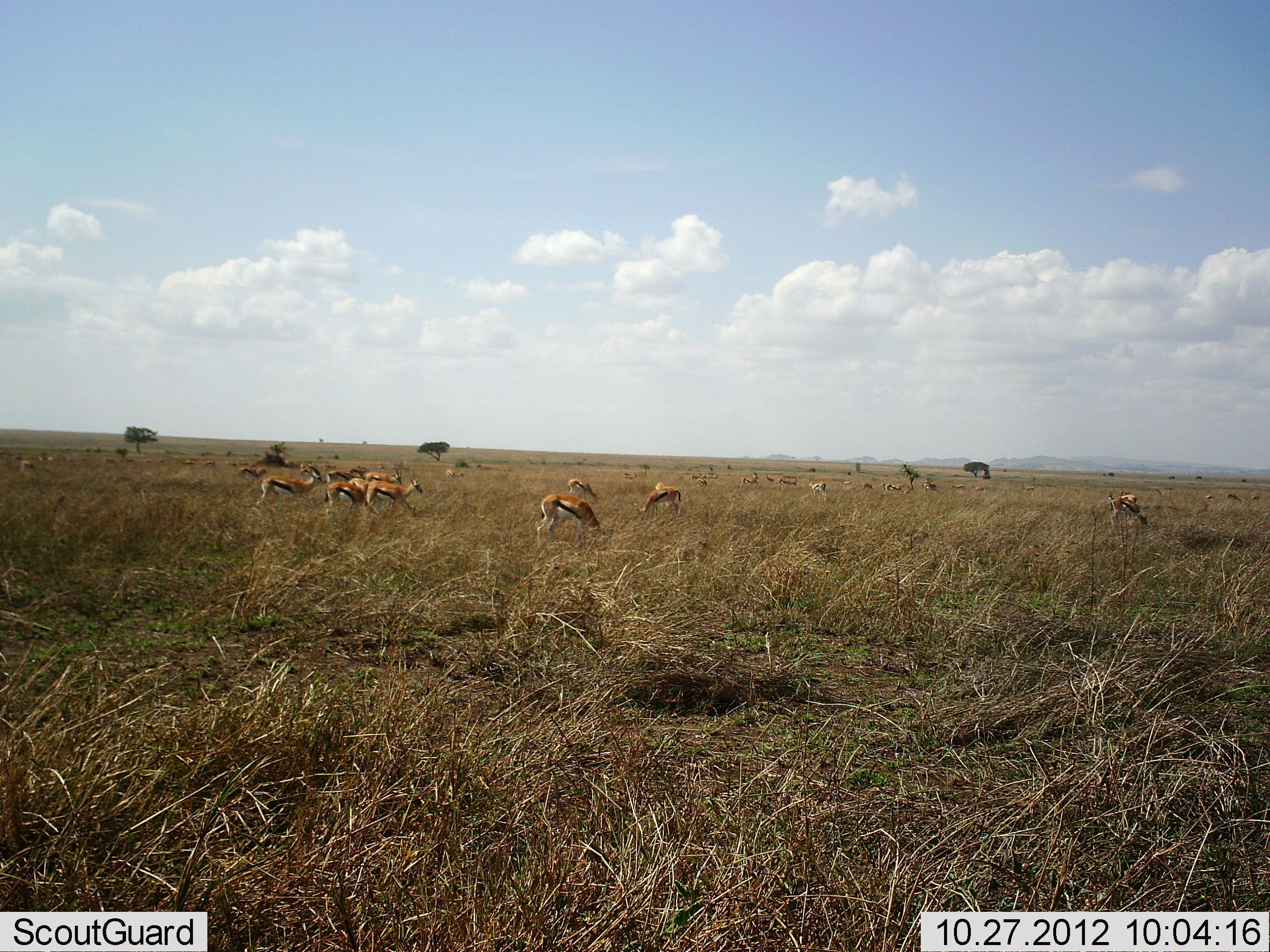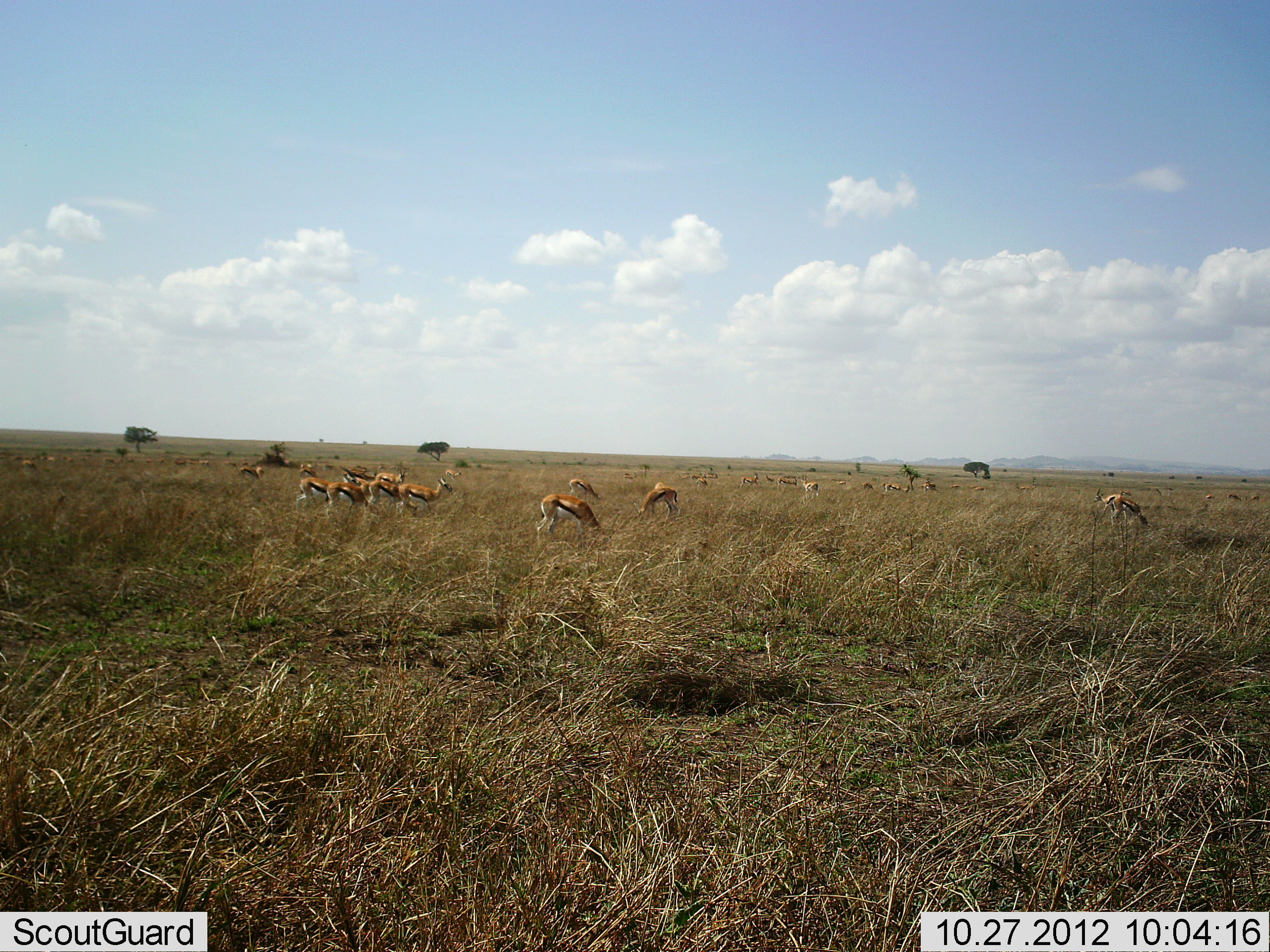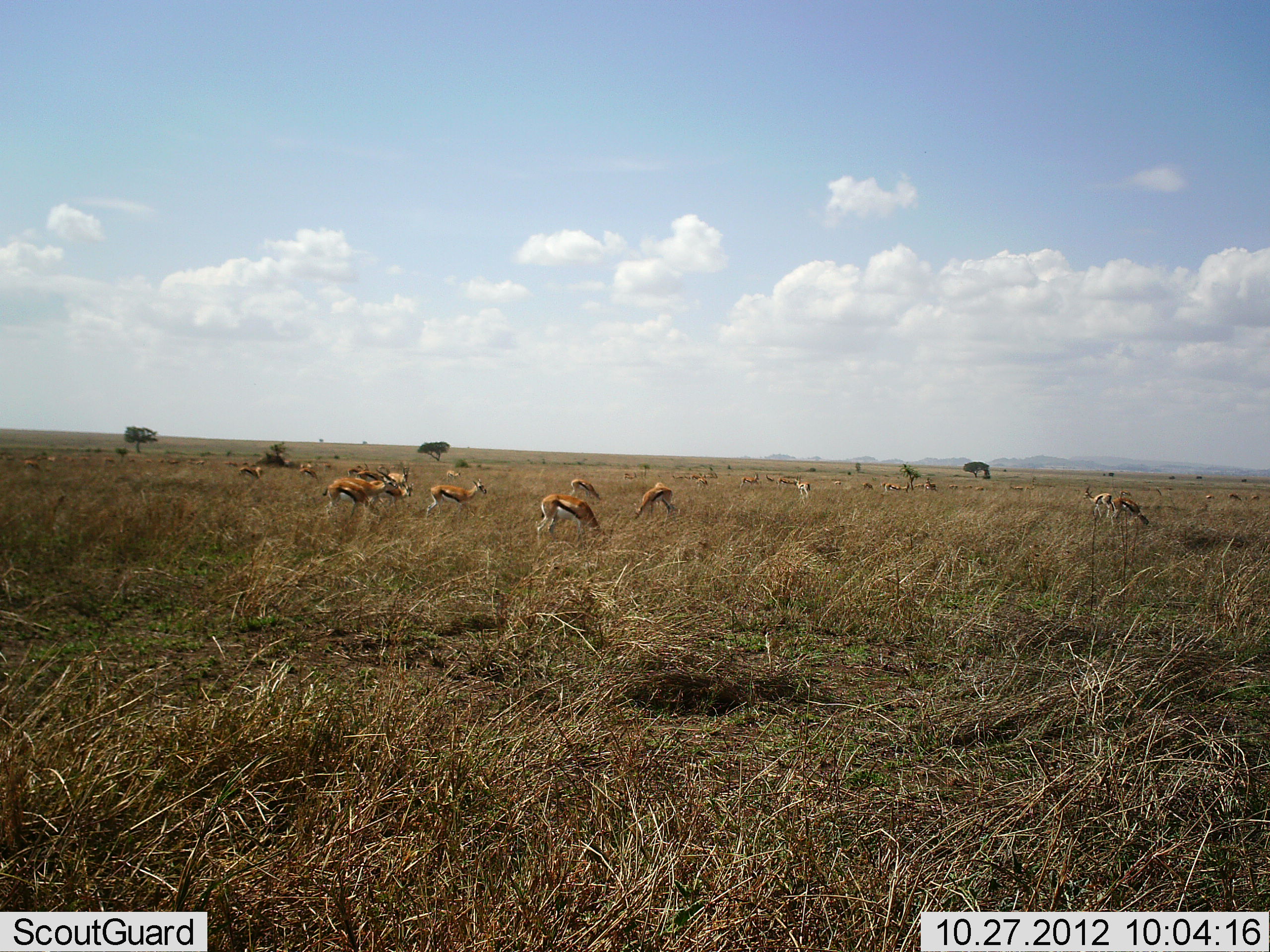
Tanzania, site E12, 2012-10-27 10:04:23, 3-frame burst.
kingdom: Animalia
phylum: Chordata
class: Mammalia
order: Artiodactyla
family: Bovidae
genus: Eudorcas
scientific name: Eudorcas thomsonii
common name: thomson's gazelle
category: gazellethomsons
Gazellethomsons (thomson's gazelle) (Eudorcas thomsonii), count 11-50. Behavior (volunteer vote fractions): standing 50%, resting 0%, moving 50%, interacting 0%. Young present (vote fraction): 0%. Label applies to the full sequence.